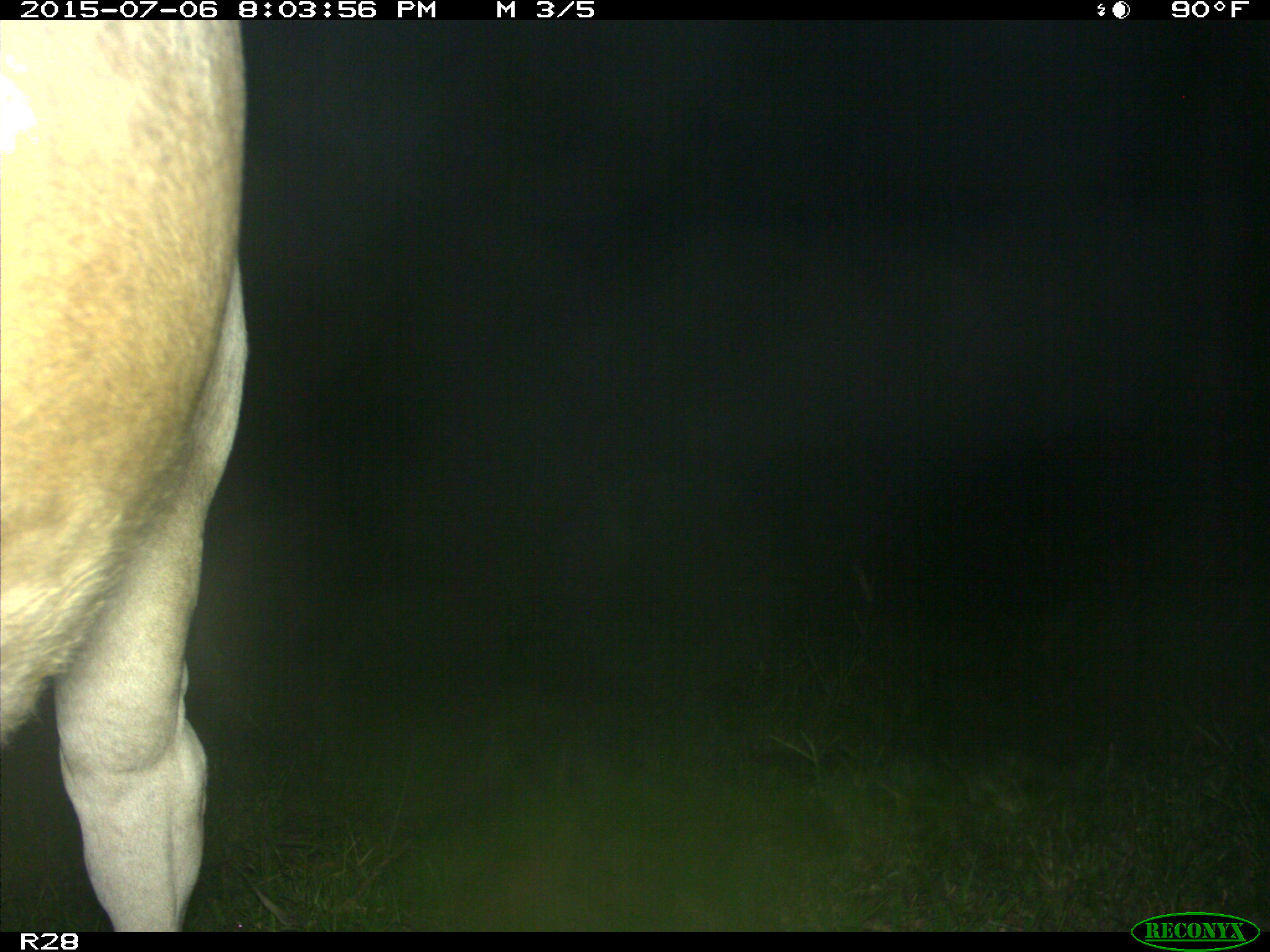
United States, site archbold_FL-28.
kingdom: Animalia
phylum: Chordata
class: Mammalia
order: Artiodactyla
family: Bovidae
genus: Bos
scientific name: Bos taurus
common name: domestic cow